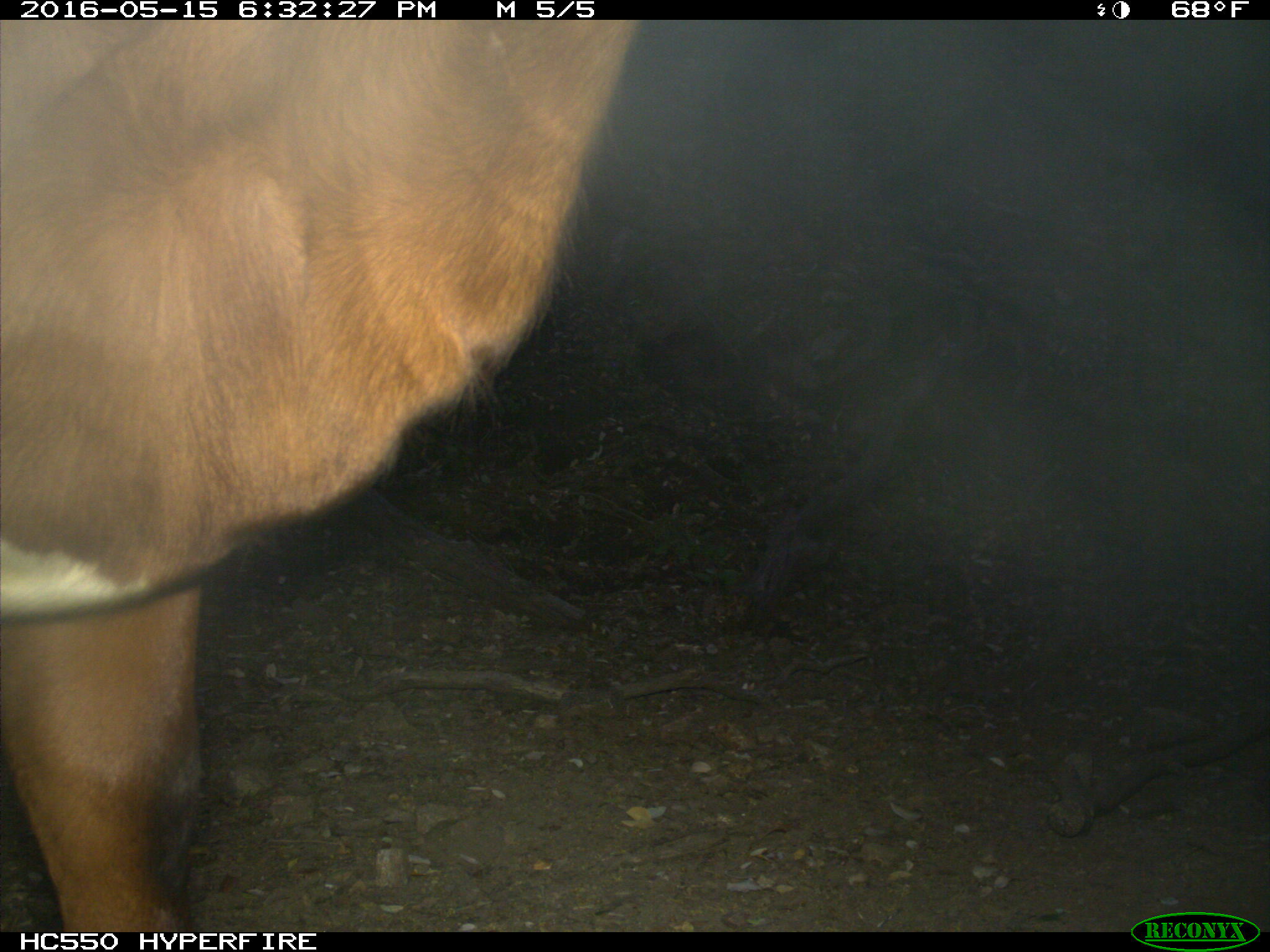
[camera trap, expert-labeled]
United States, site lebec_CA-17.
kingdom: Animalia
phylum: Chordata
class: Mammalia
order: Artiodactyla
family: Bovidae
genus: Bos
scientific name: Bos taurus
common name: domestic cow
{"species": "Bos taurus (domestic cow)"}